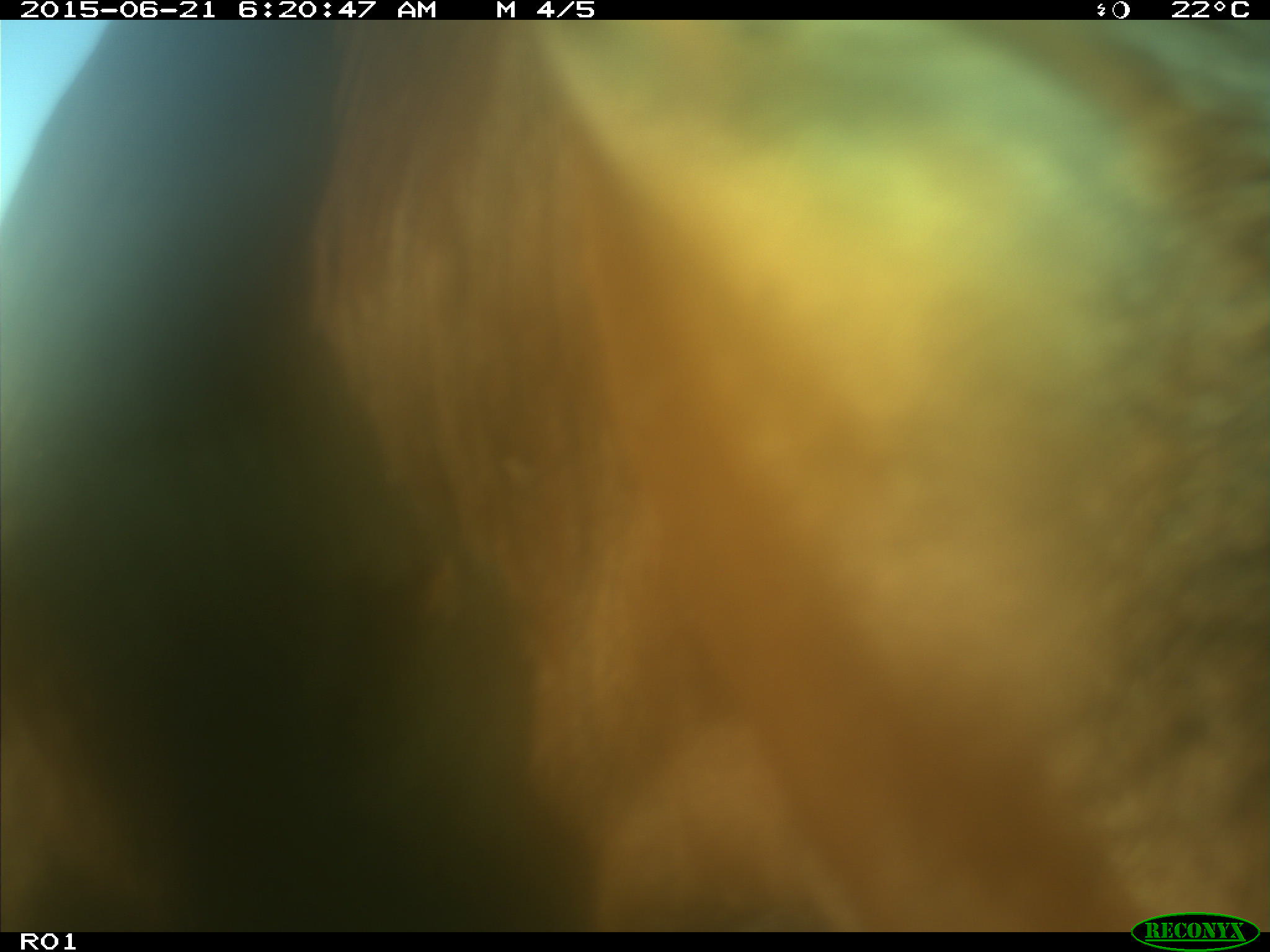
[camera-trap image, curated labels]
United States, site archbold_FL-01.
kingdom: Animalia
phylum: Chordata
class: Mammalia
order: Artiodactyla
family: Bovidae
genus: Bos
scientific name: Bos taurus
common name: domestic cow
Bos taurus (domestic cow).